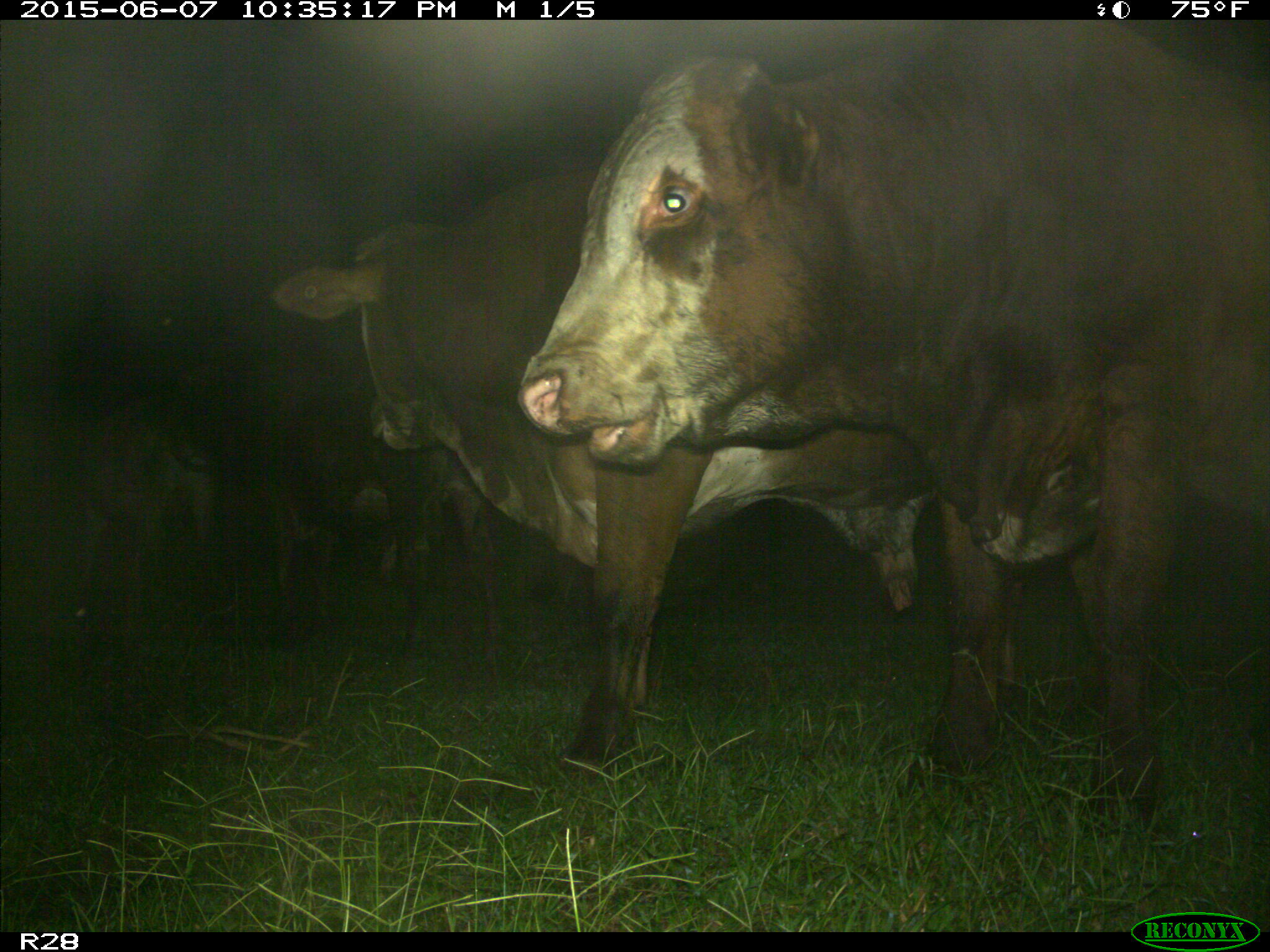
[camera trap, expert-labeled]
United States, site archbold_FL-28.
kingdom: Animalia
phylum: Chordata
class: Mammalia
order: Artiodactyla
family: Bovidae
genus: Bos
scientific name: Bos taurus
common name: domestic cow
Bos taurus (domestic cow).